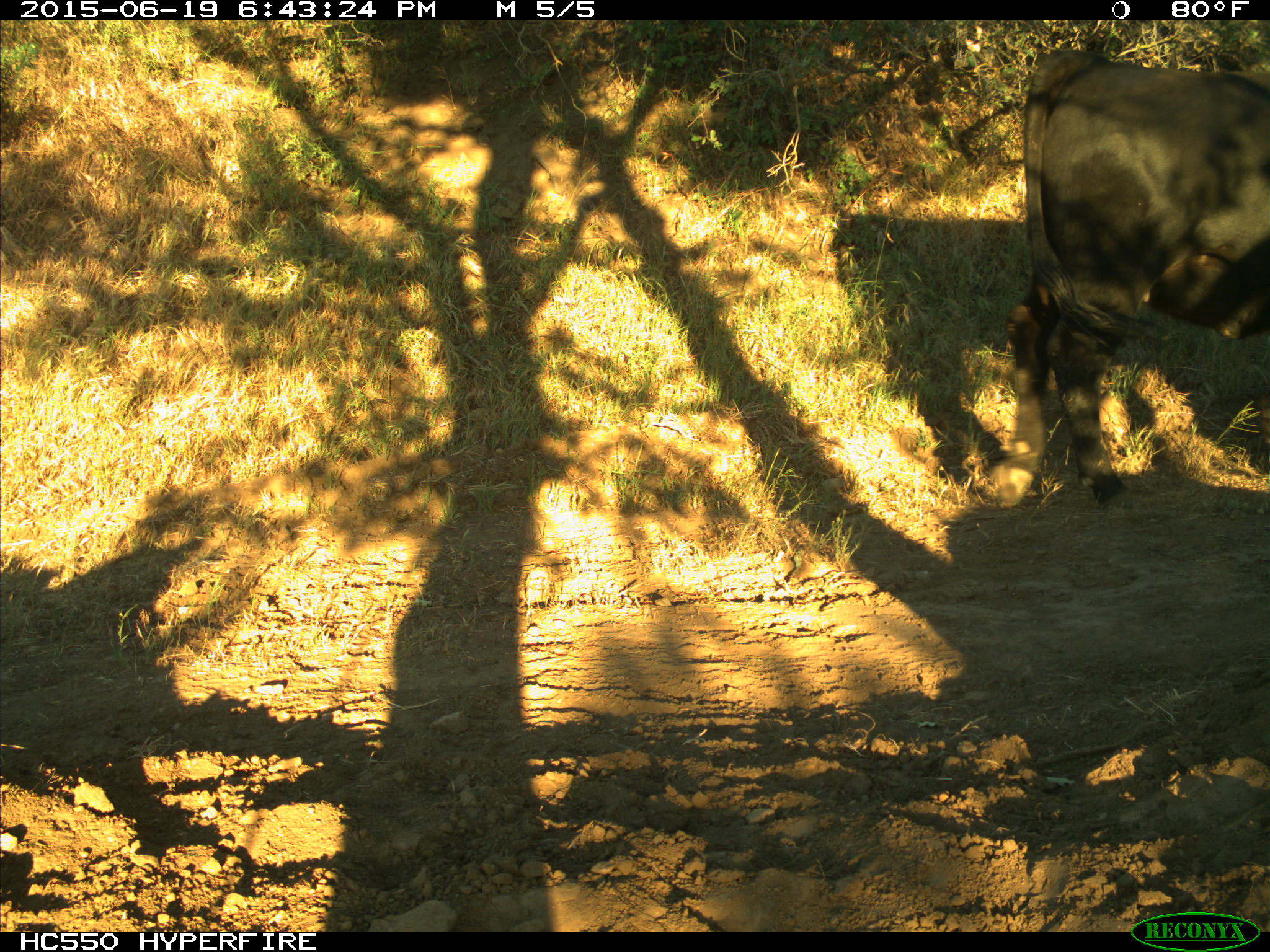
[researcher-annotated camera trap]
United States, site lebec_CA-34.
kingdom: Animalia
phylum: Chordata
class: Mammalia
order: Artiodactyla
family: Bovidae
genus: Bos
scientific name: Bos taurus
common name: domestic cow